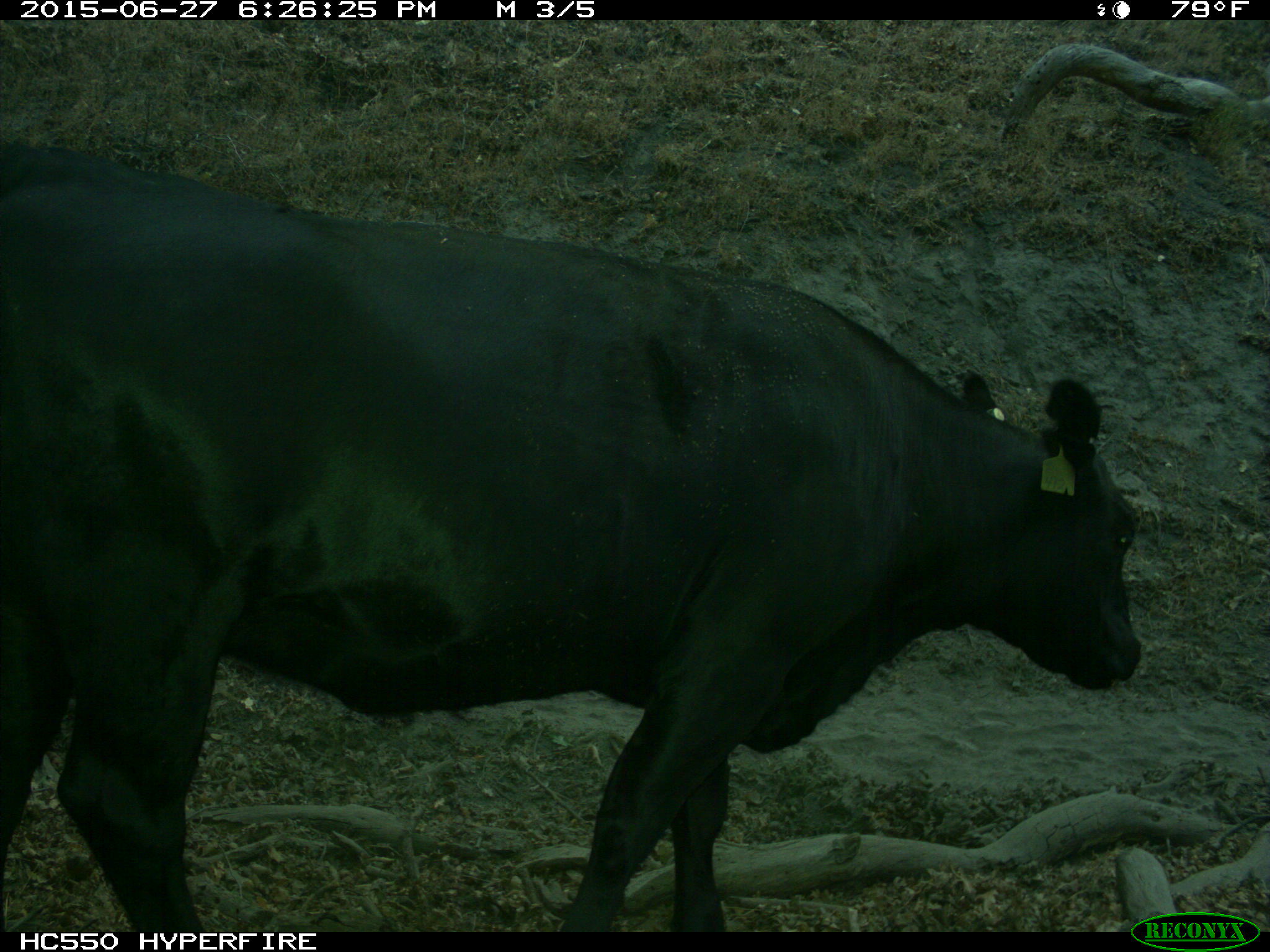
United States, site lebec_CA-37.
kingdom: Animalia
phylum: Chordata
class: Mammalia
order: Artiodactyla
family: Bovidae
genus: Bos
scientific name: Bos taurus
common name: domestic cow